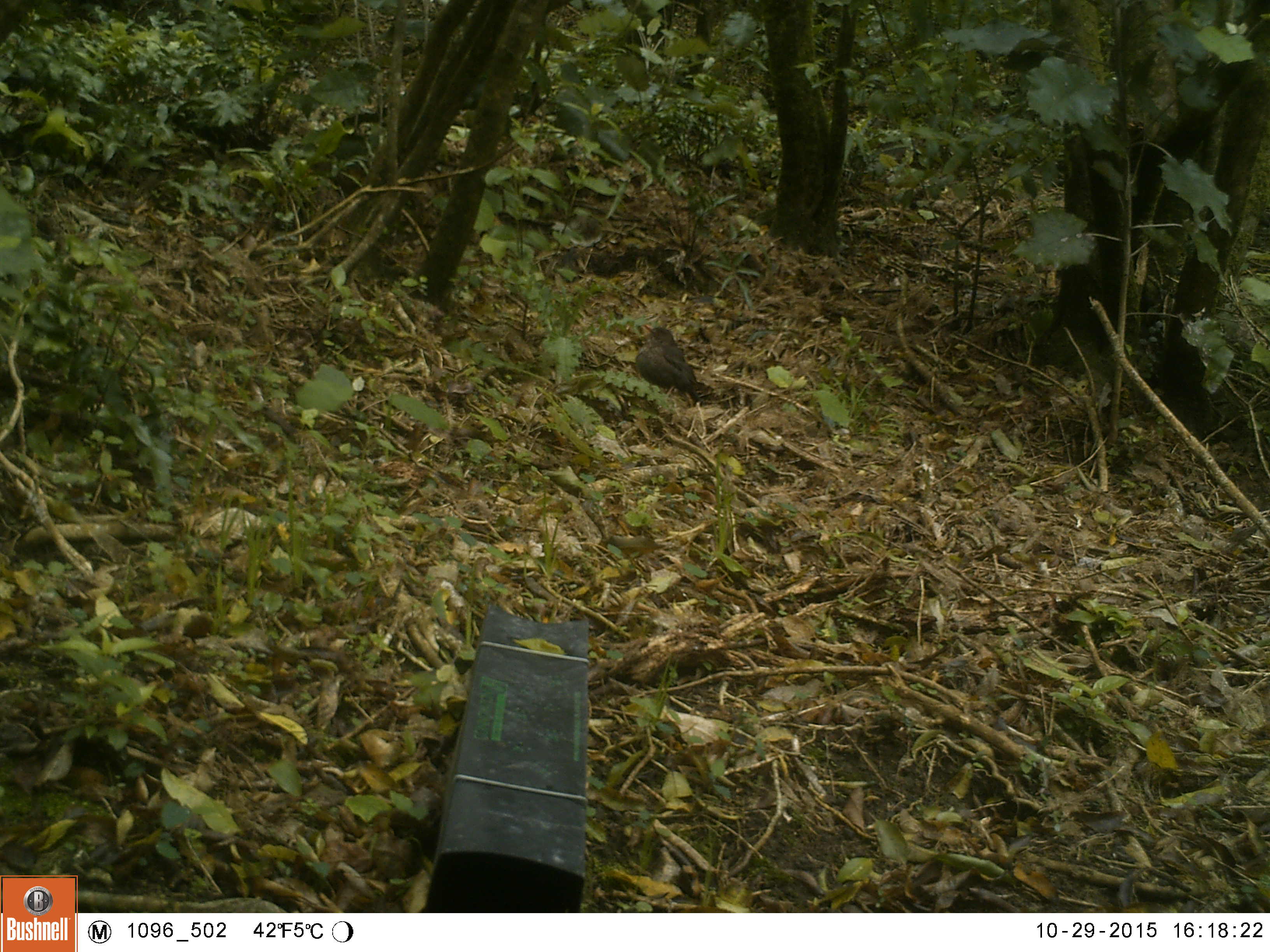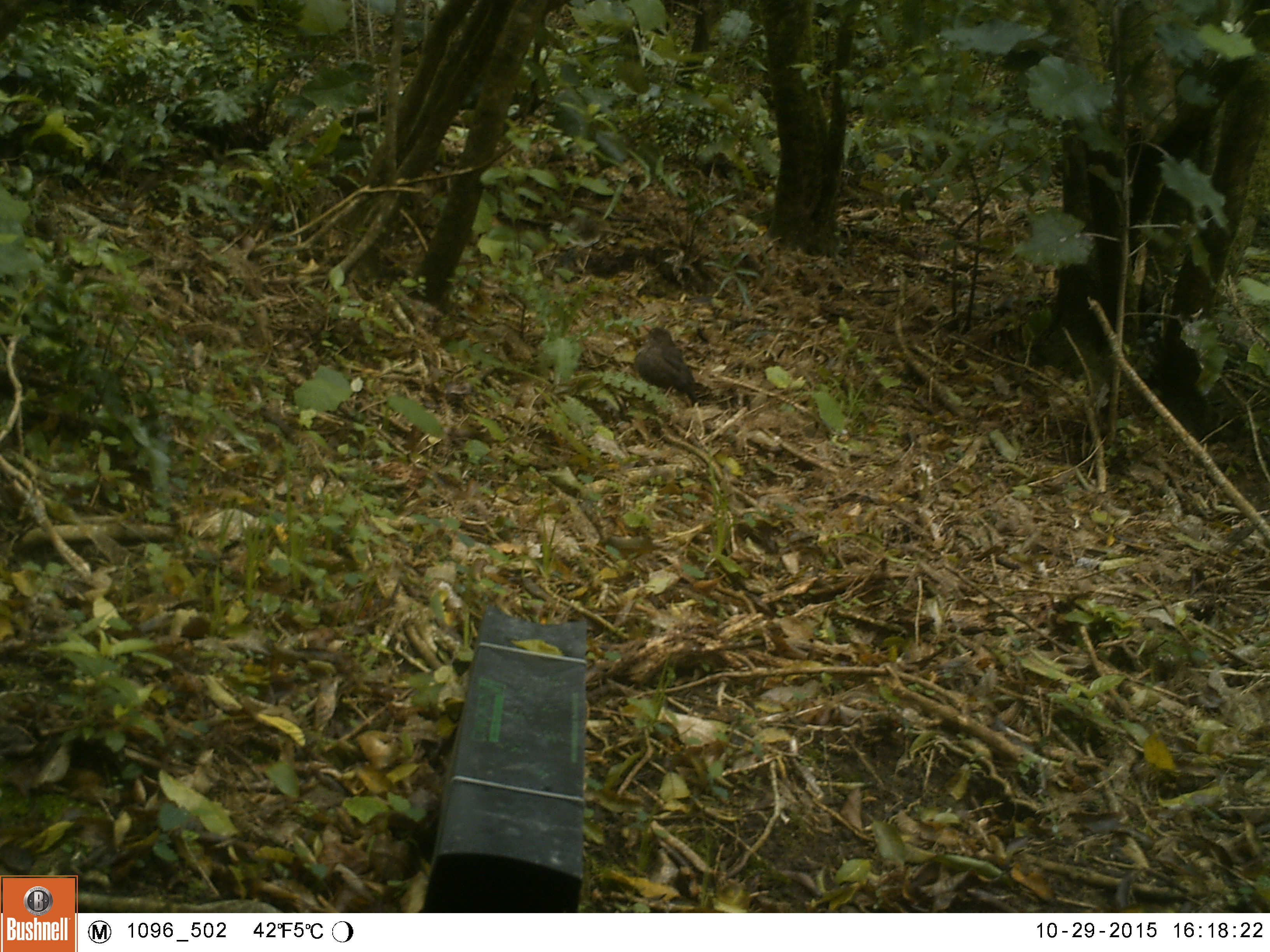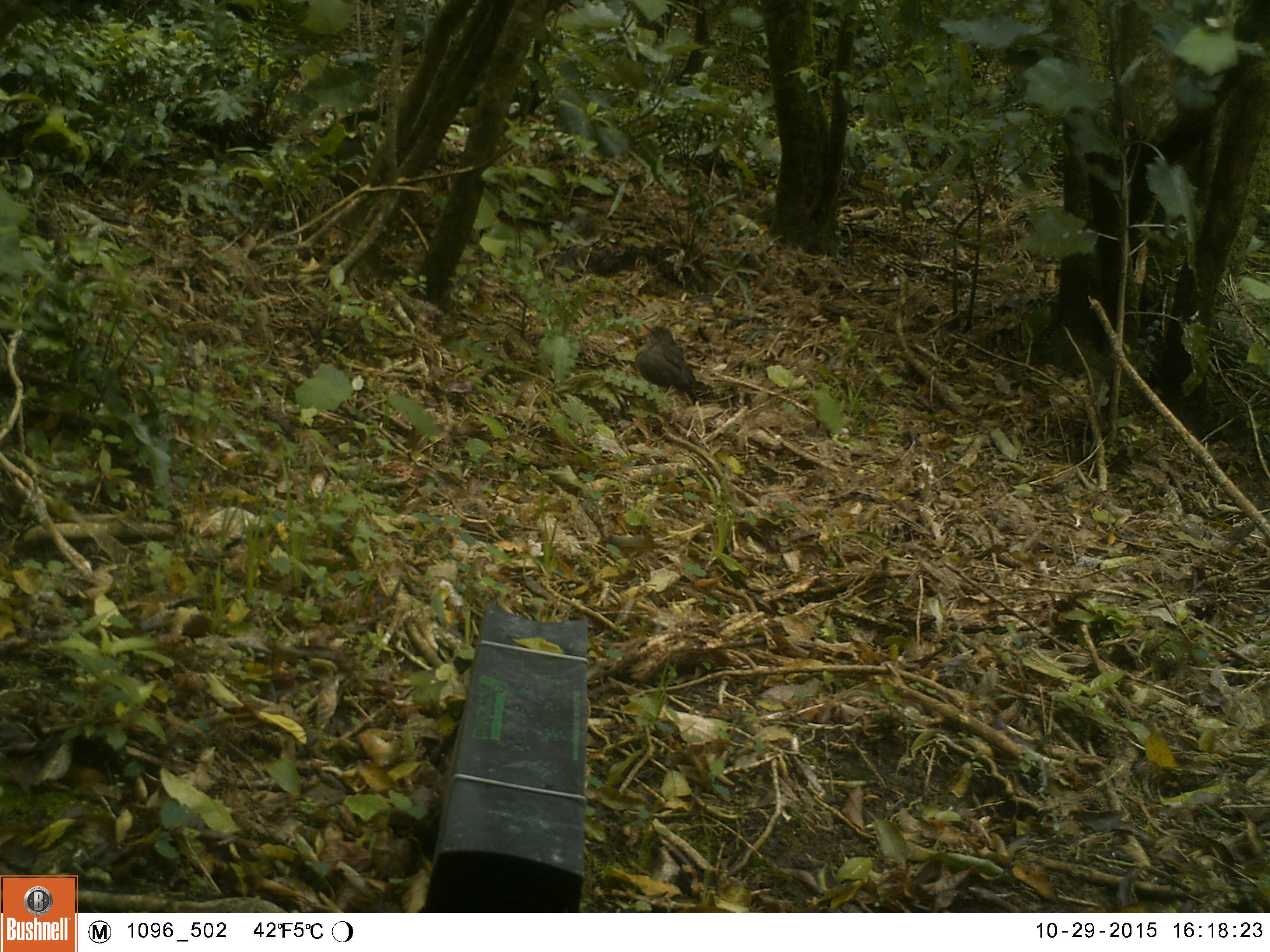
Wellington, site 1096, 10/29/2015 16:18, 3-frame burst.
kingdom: Animalia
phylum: Chordata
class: Aves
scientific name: Aves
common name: bird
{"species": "bird (Aves)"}